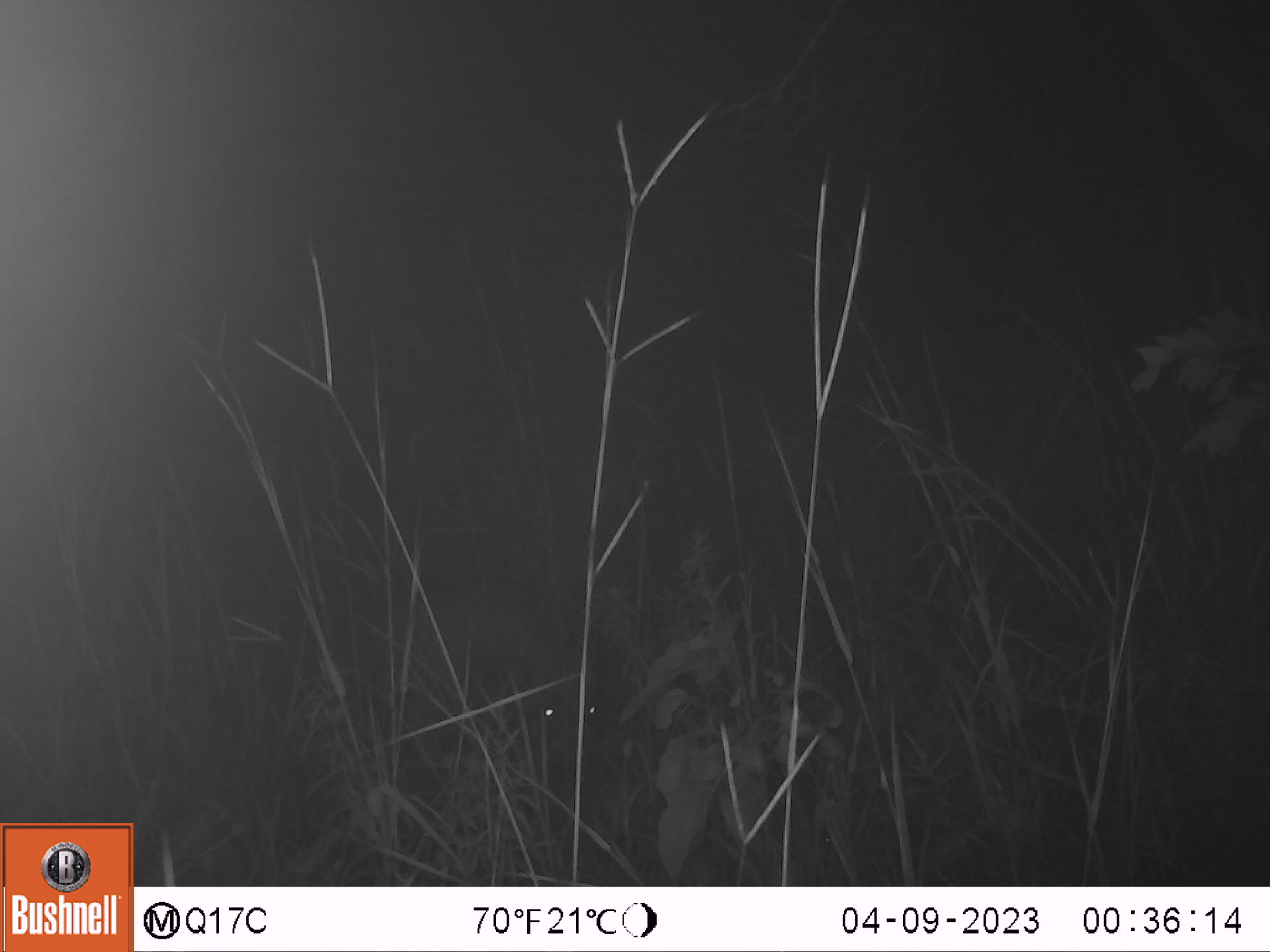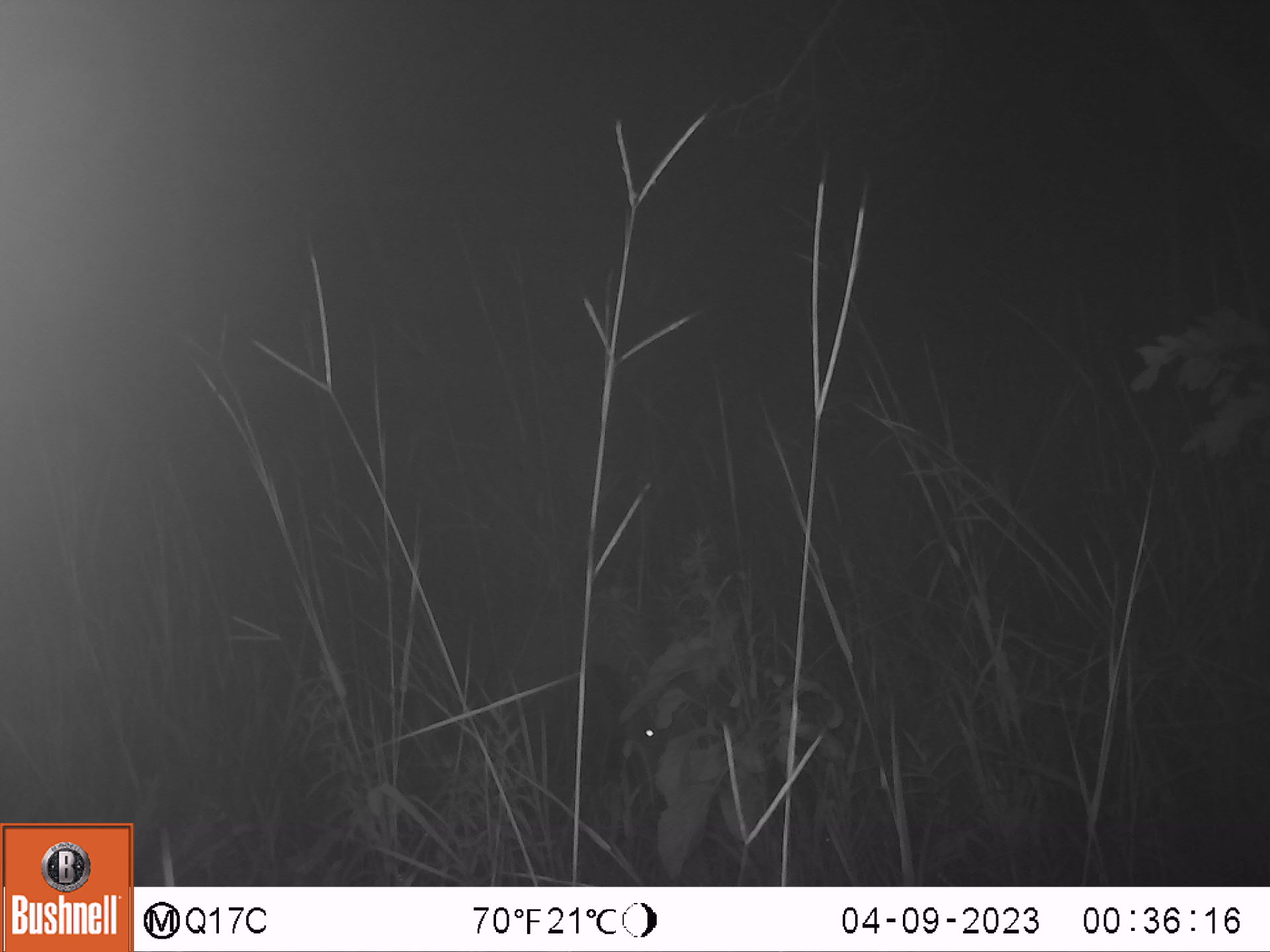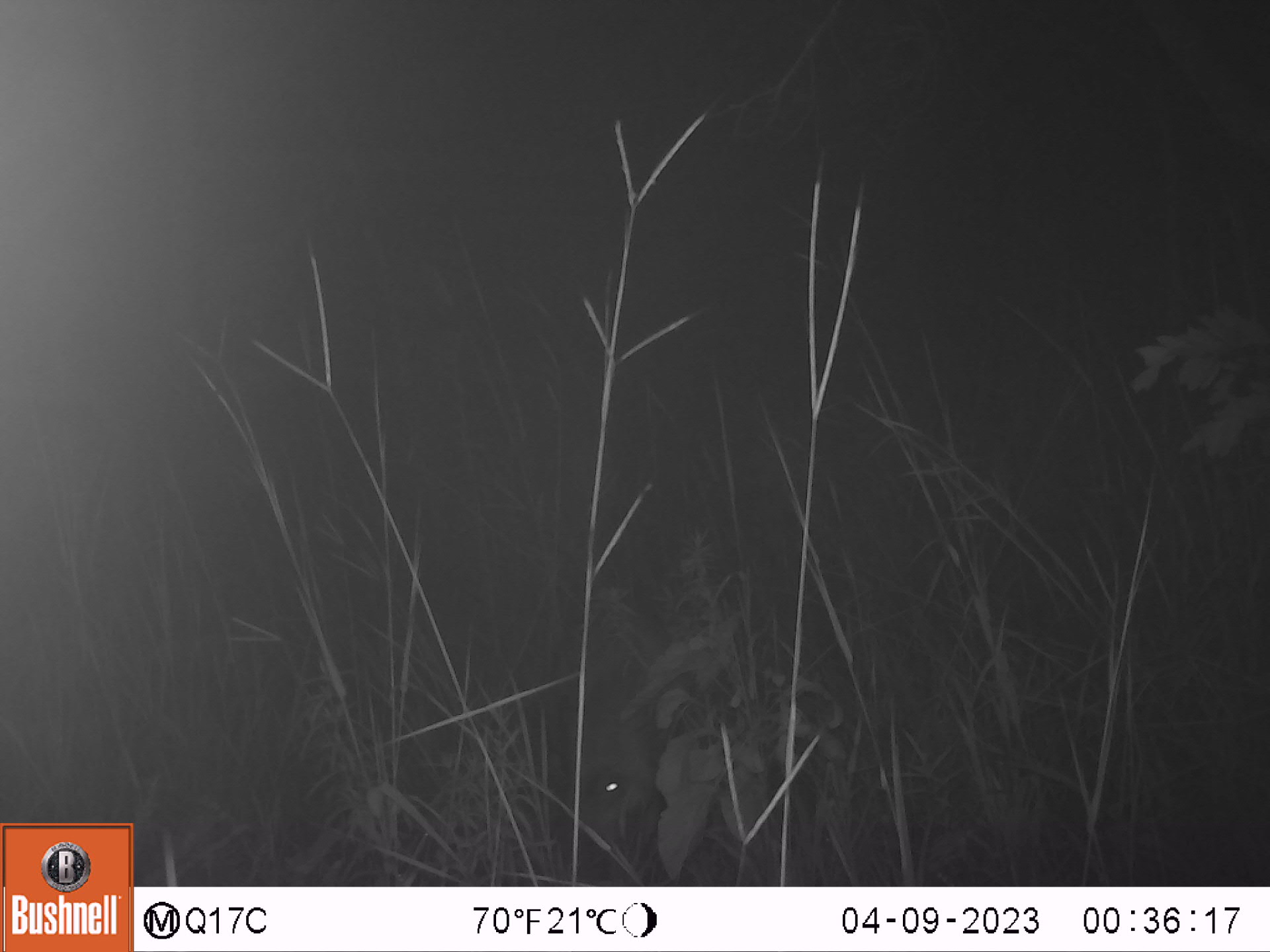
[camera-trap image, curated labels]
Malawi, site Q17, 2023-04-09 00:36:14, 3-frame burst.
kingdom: Animalia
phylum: Chordata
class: Mammalia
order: Artiodactyla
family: Suidae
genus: Potamochoerus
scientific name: Potamochoerus larvatus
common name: bushpig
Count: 1.